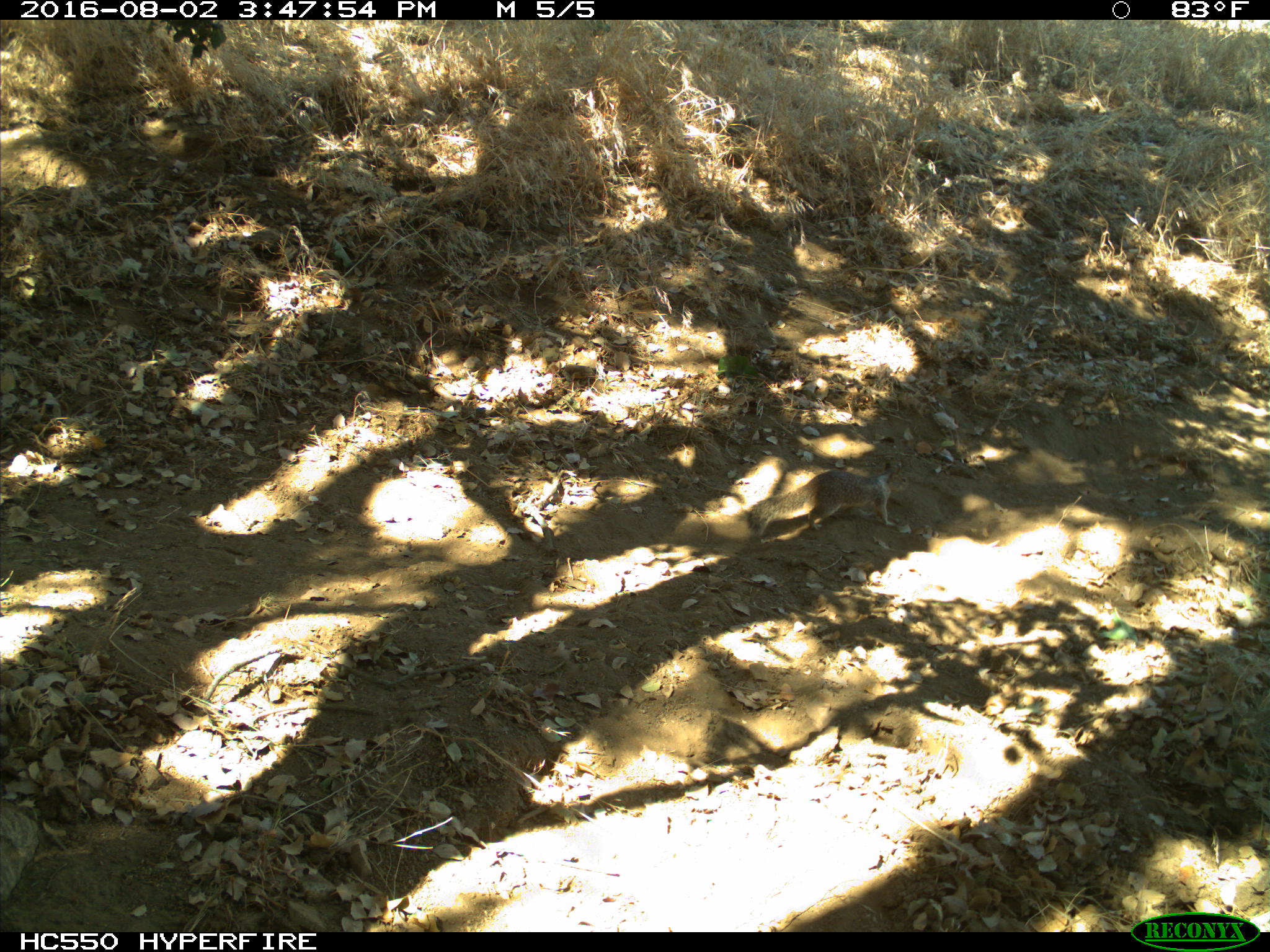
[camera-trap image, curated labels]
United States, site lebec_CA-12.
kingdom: Animalia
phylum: Chordata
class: Mammalia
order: Rodentia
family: Sciuridae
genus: Otospermophilus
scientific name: Otospermophilus beecheyi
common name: california ground squirrel